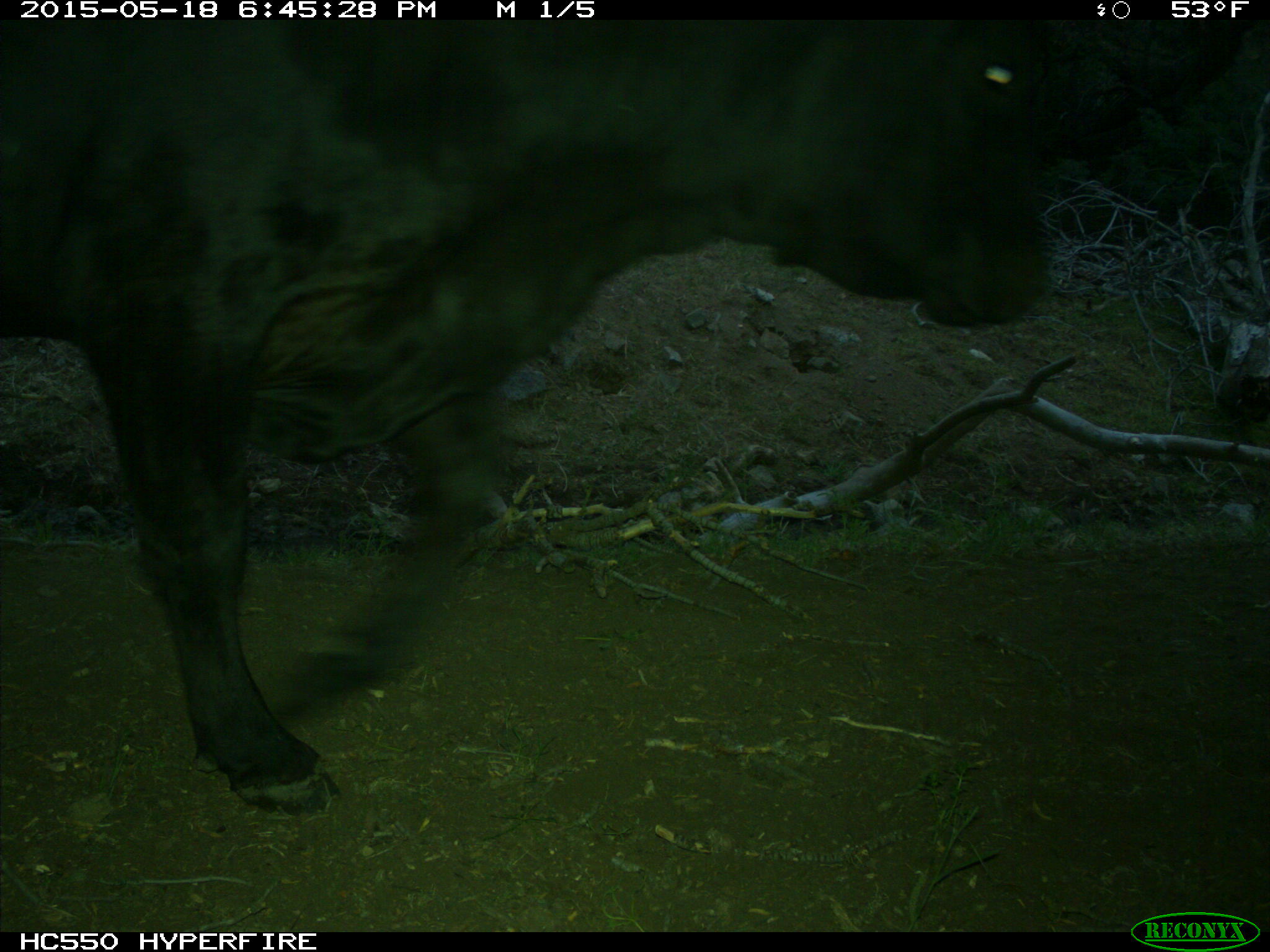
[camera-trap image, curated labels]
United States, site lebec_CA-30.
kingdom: Animalia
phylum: Chordata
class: Mammalia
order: Artiodactyla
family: Bovidae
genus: Bos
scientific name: Bos taurus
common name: domestic cow